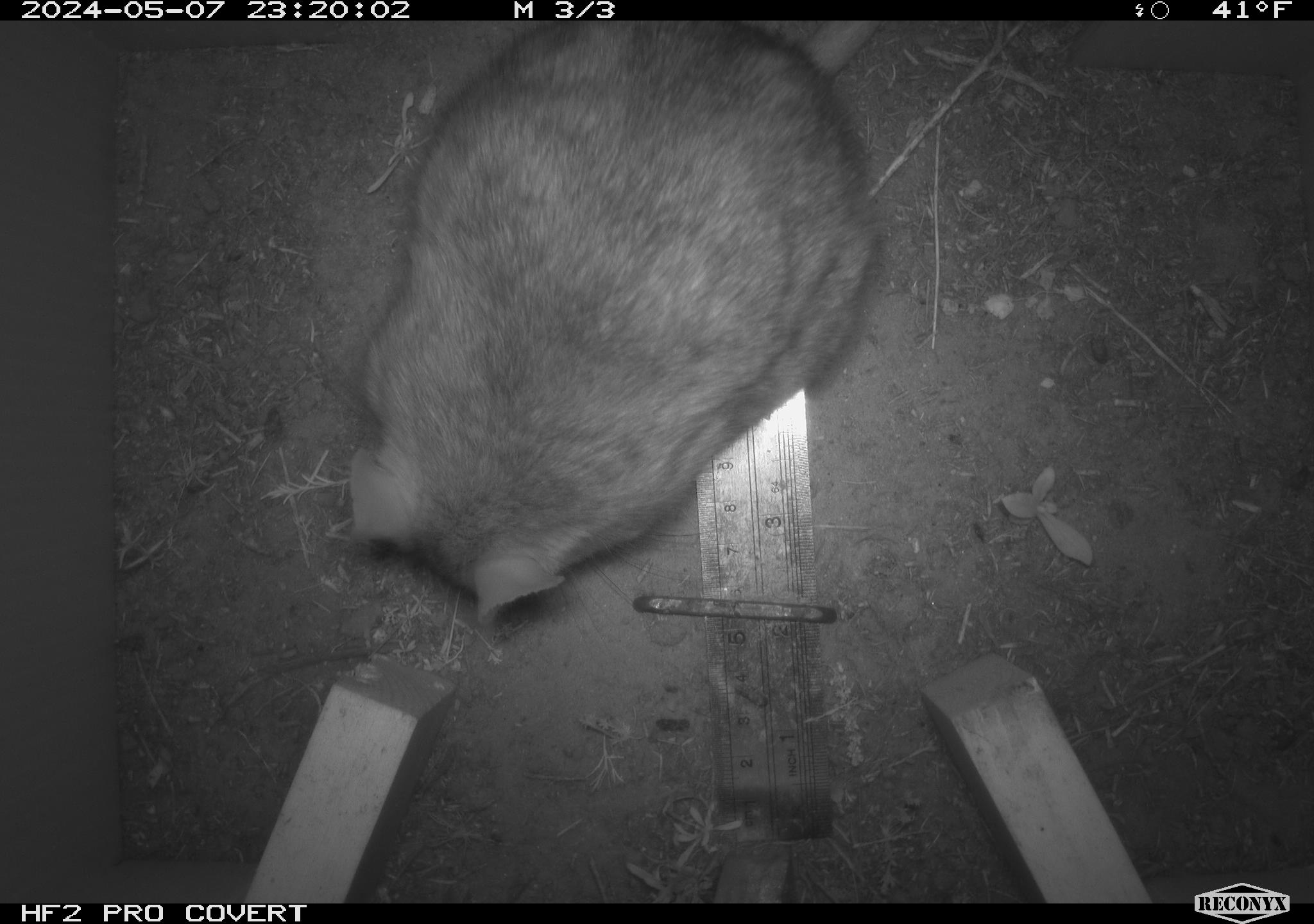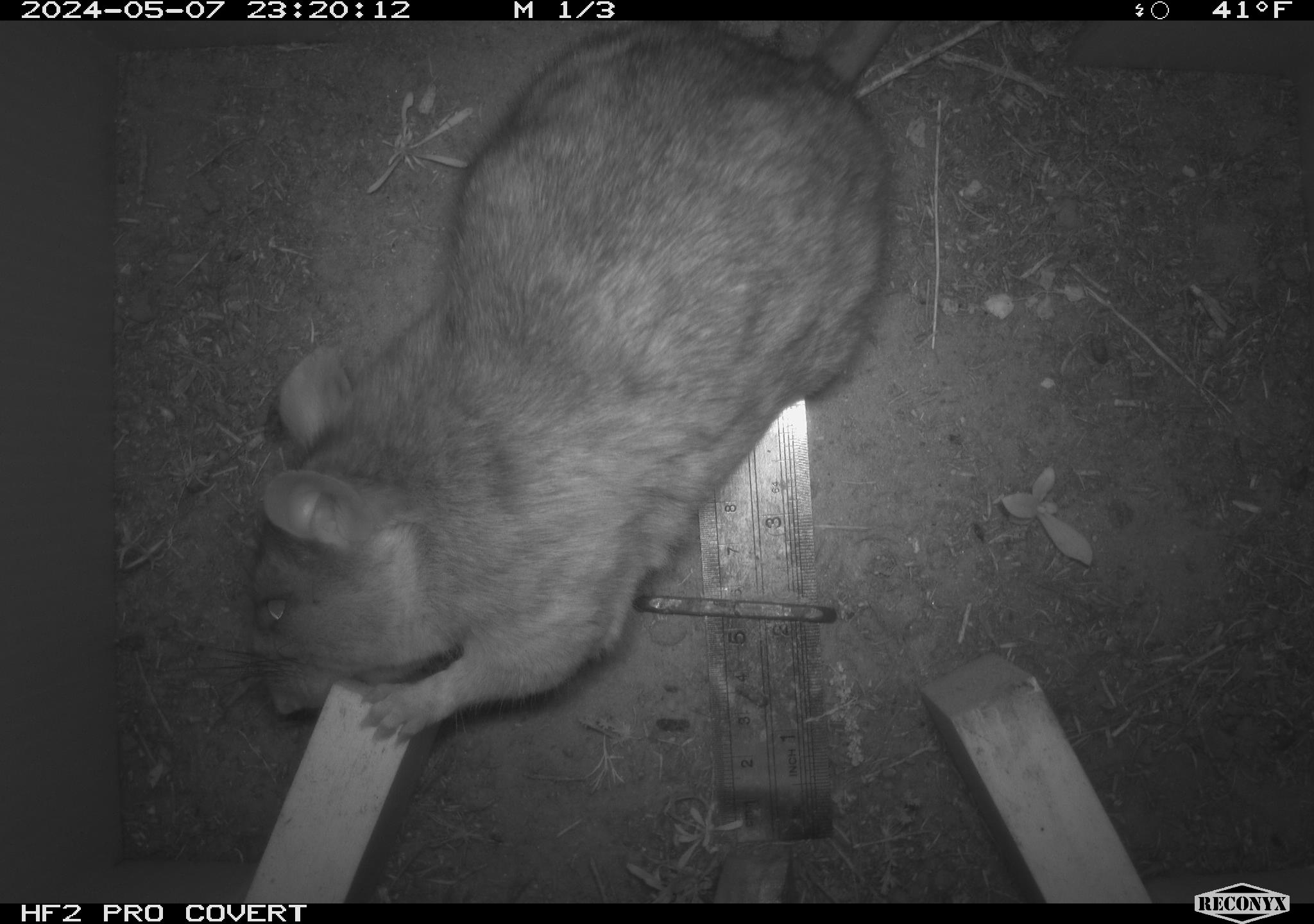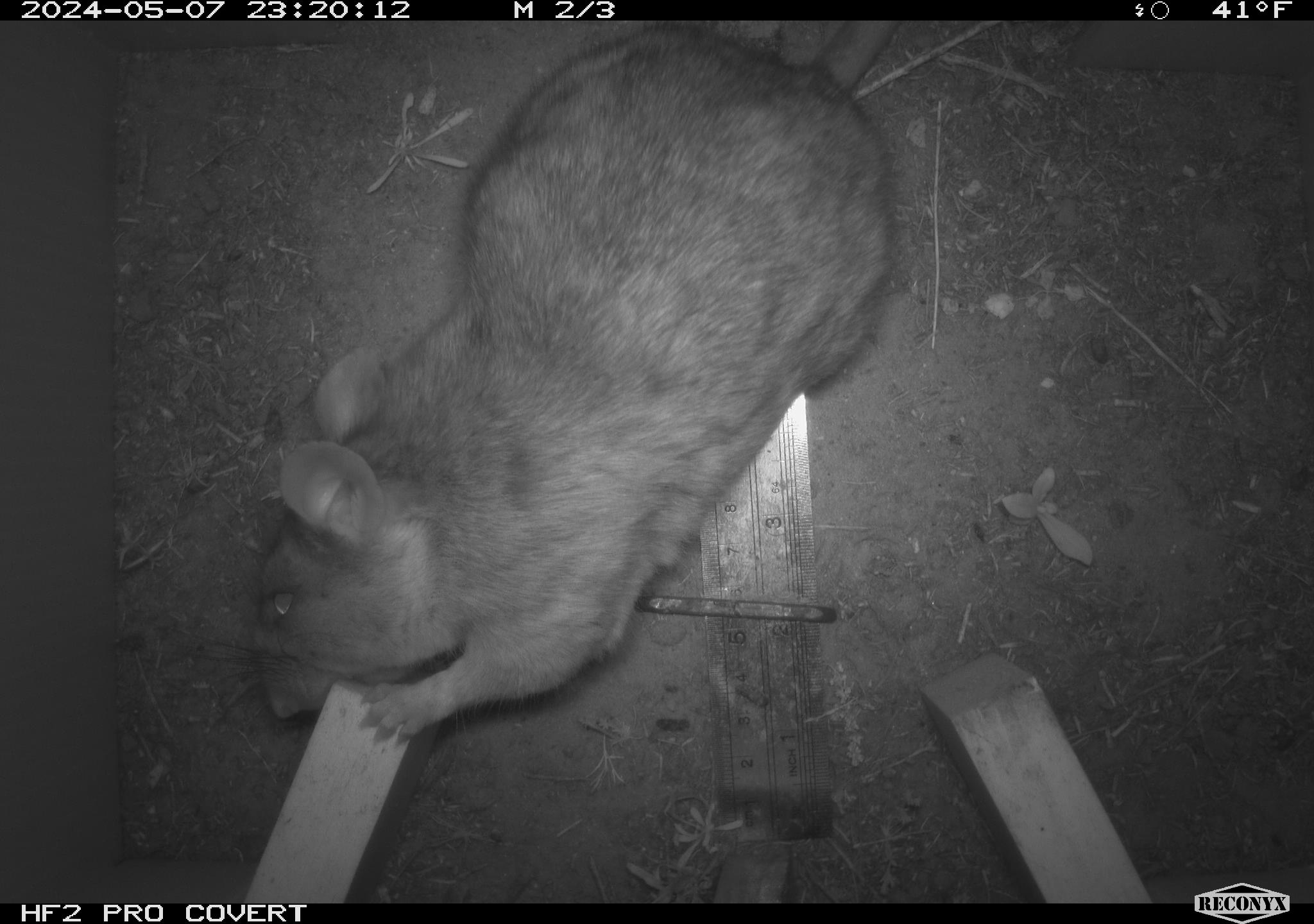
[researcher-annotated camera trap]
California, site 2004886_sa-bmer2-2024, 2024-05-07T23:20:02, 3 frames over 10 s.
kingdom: Animalia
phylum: Chordata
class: Mammalia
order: Rodentia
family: Muridae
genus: Rattus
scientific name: Rattus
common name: rat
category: rattus species